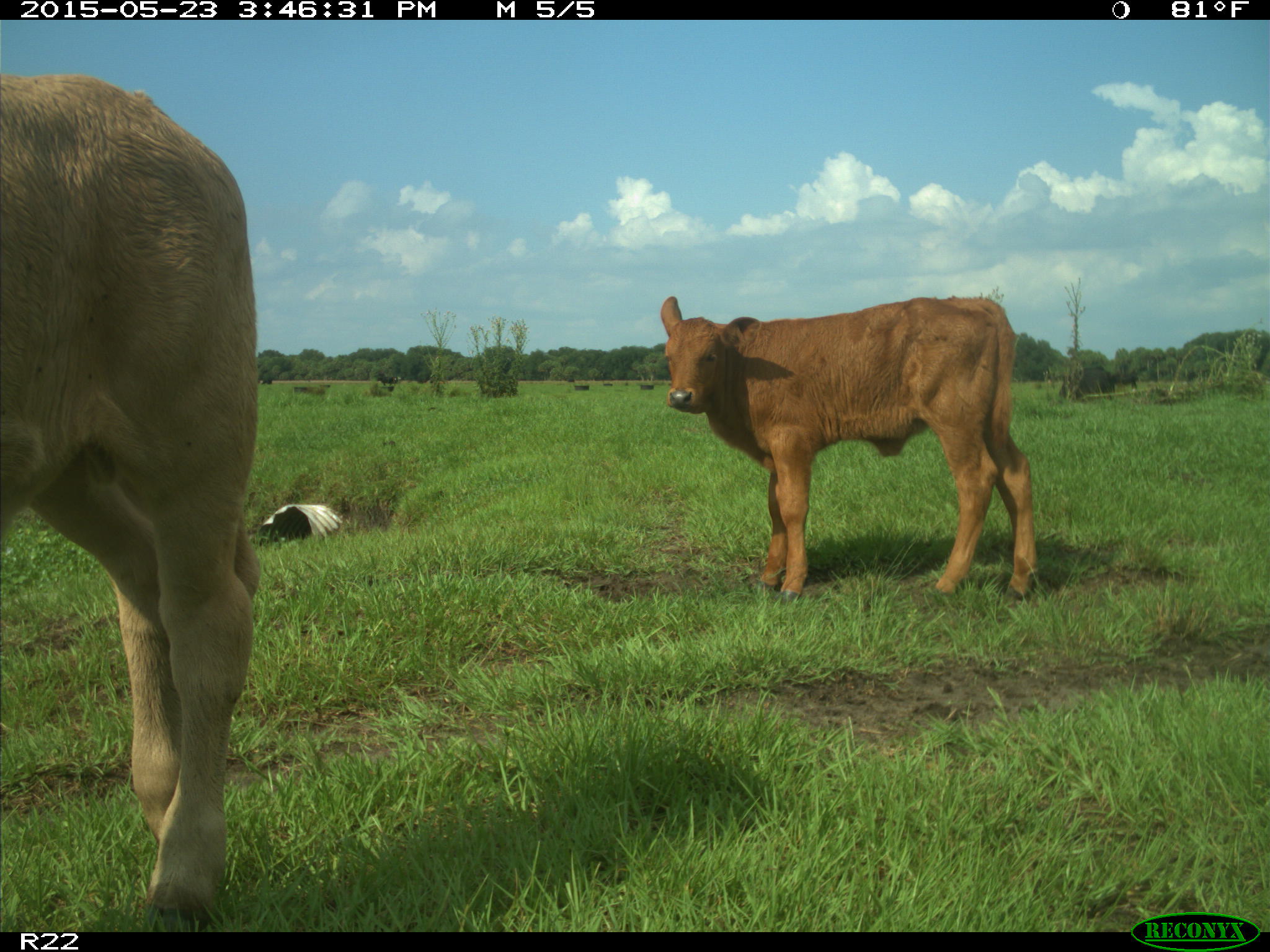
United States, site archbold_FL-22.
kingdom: Animalia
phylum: Chordata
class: Mammalia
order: Artiodactyla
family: Bovidae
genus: Bos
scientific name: Bos taurus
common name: domestic cow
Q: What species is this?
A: Bos taurus (domestic cow).